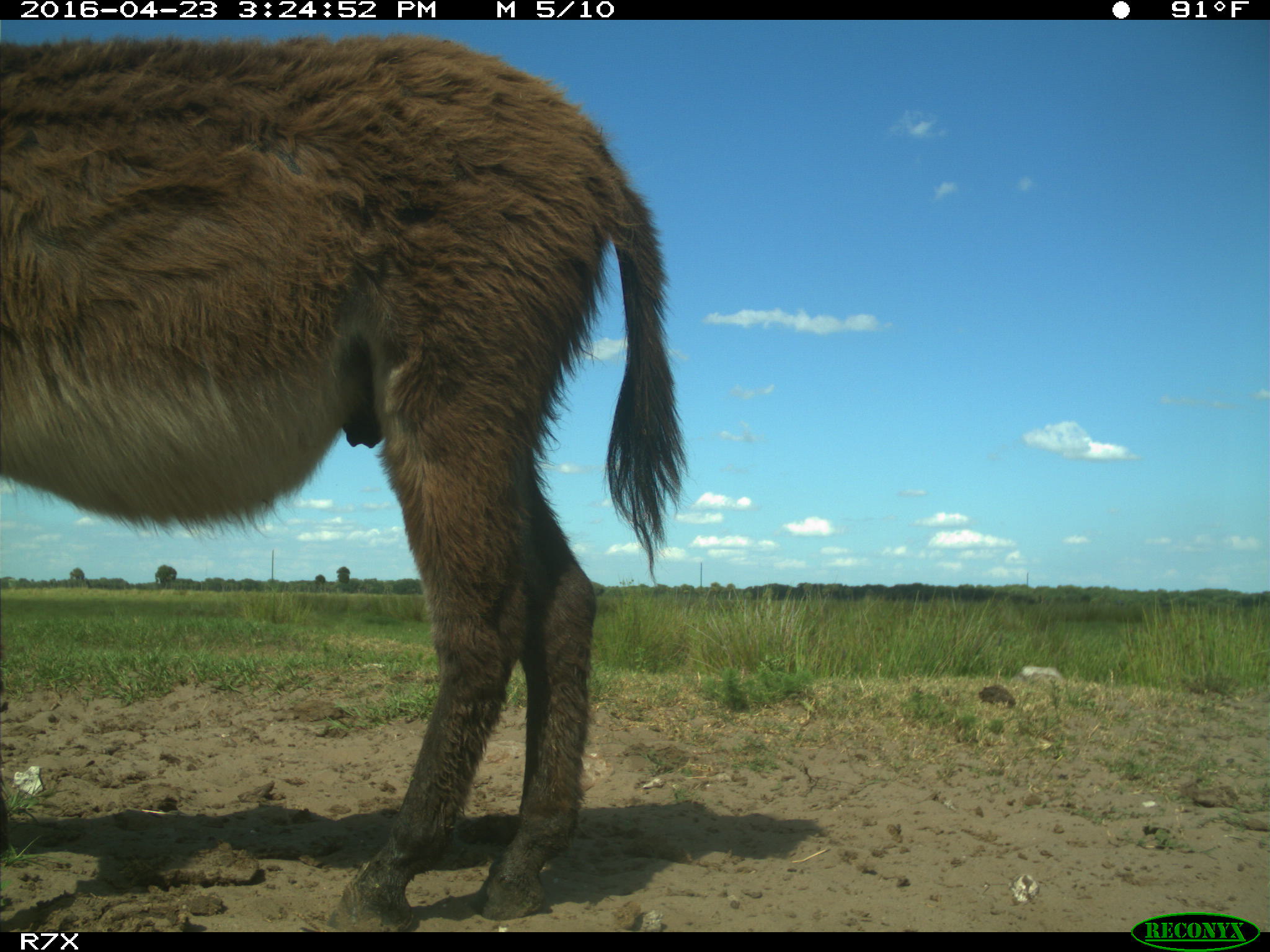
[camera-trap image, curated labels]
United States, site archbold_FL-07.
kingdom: Animalia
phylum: Chordata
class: Mammalia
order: Artiodactyla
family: Bovidae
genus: Bos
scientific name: Bos taurus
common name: domestic cow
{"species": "Bos taurus (domestic cow)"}